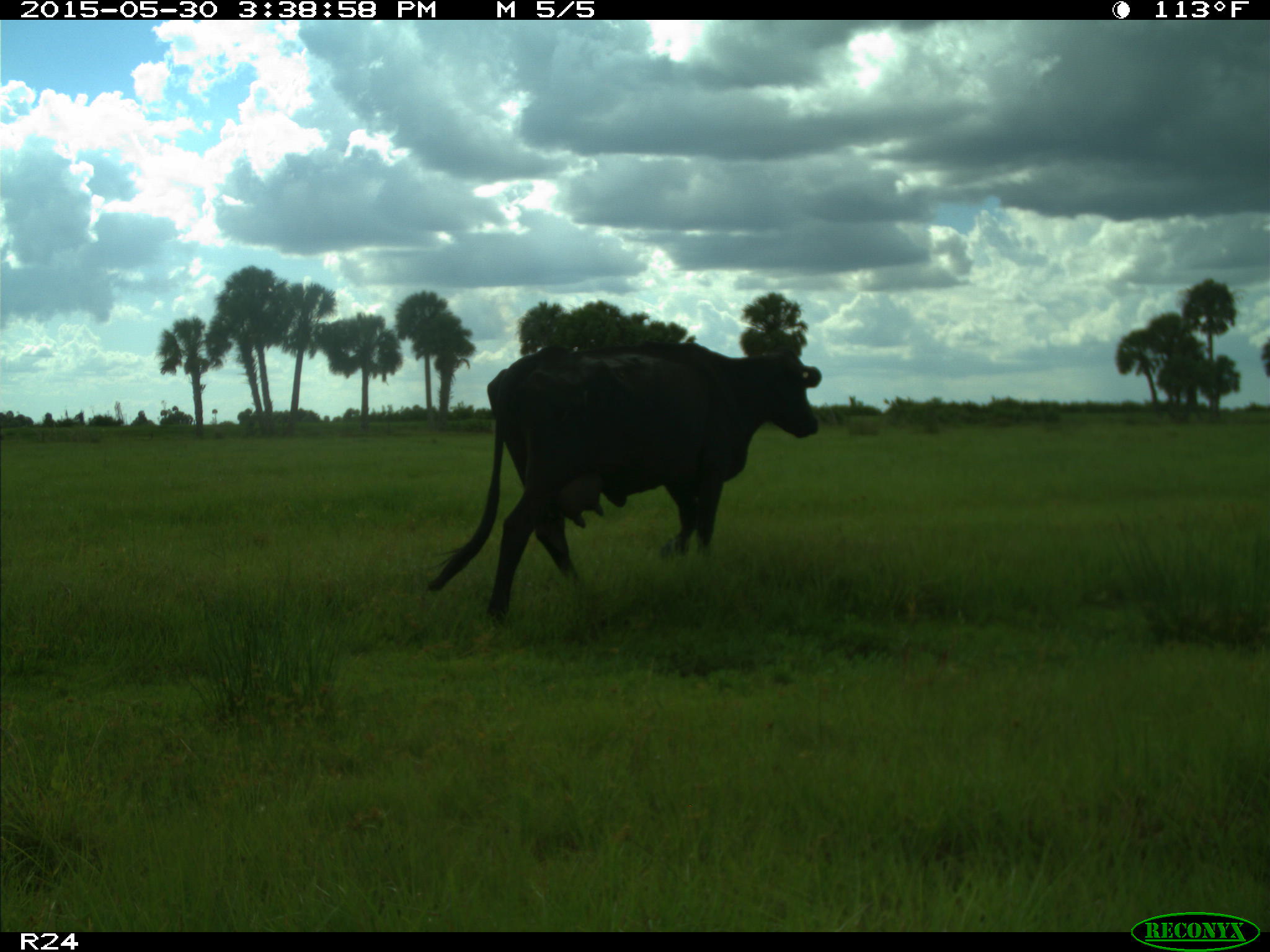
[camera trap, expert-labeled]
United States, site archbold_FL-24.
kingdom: Animalia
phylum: Chordata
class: Mammalia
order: Artiodactyla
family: Bovidae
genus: Bos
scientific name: Bos taurus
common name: domestic cow